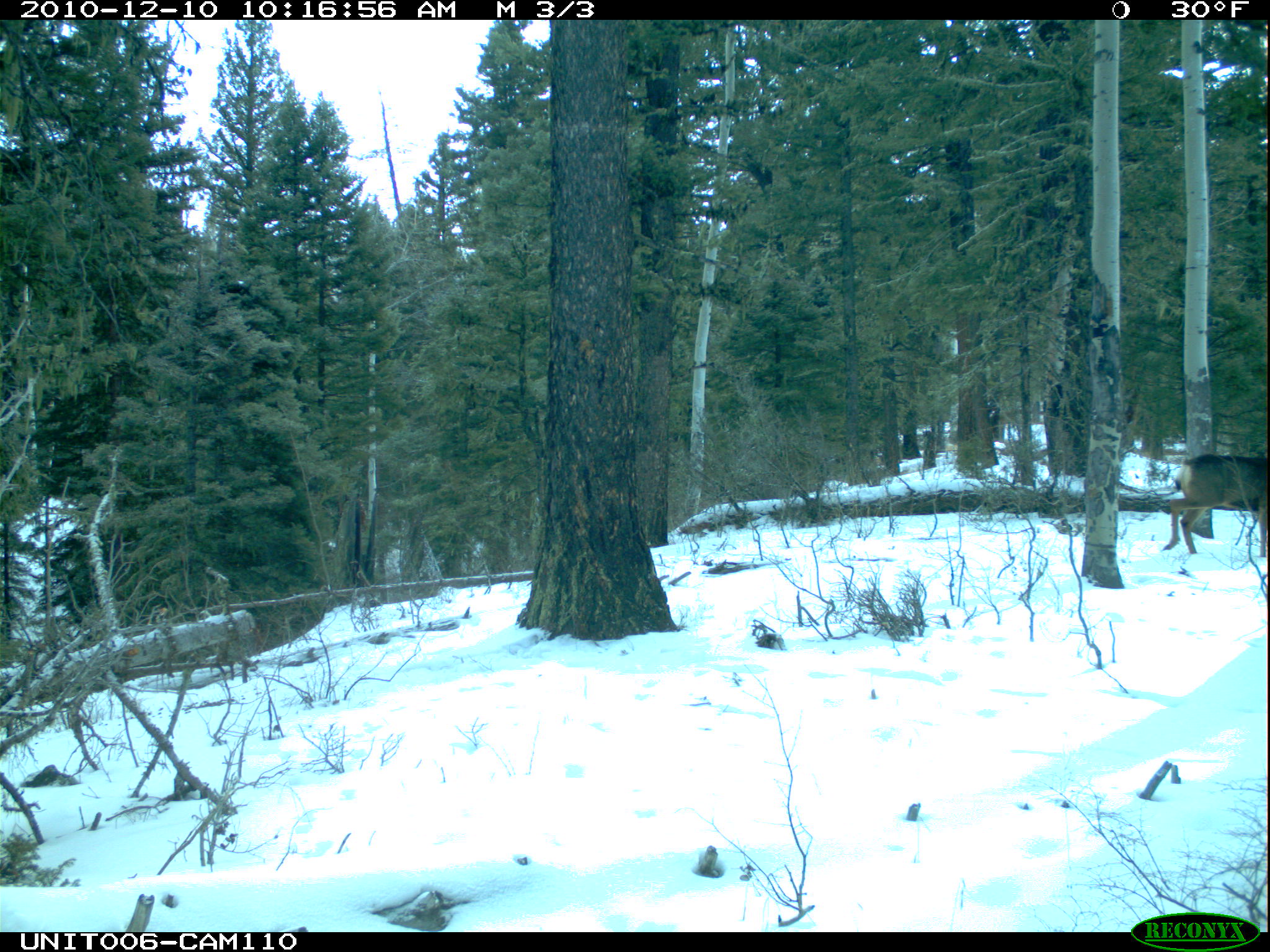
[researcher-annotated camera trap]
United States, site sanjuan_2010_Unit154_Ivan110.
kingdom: Animalia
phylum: Chordata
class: Mammalia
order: Artiodactyla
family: Cervidae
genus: Odocoileus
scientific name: Odocoileus hemionus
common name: mule deer